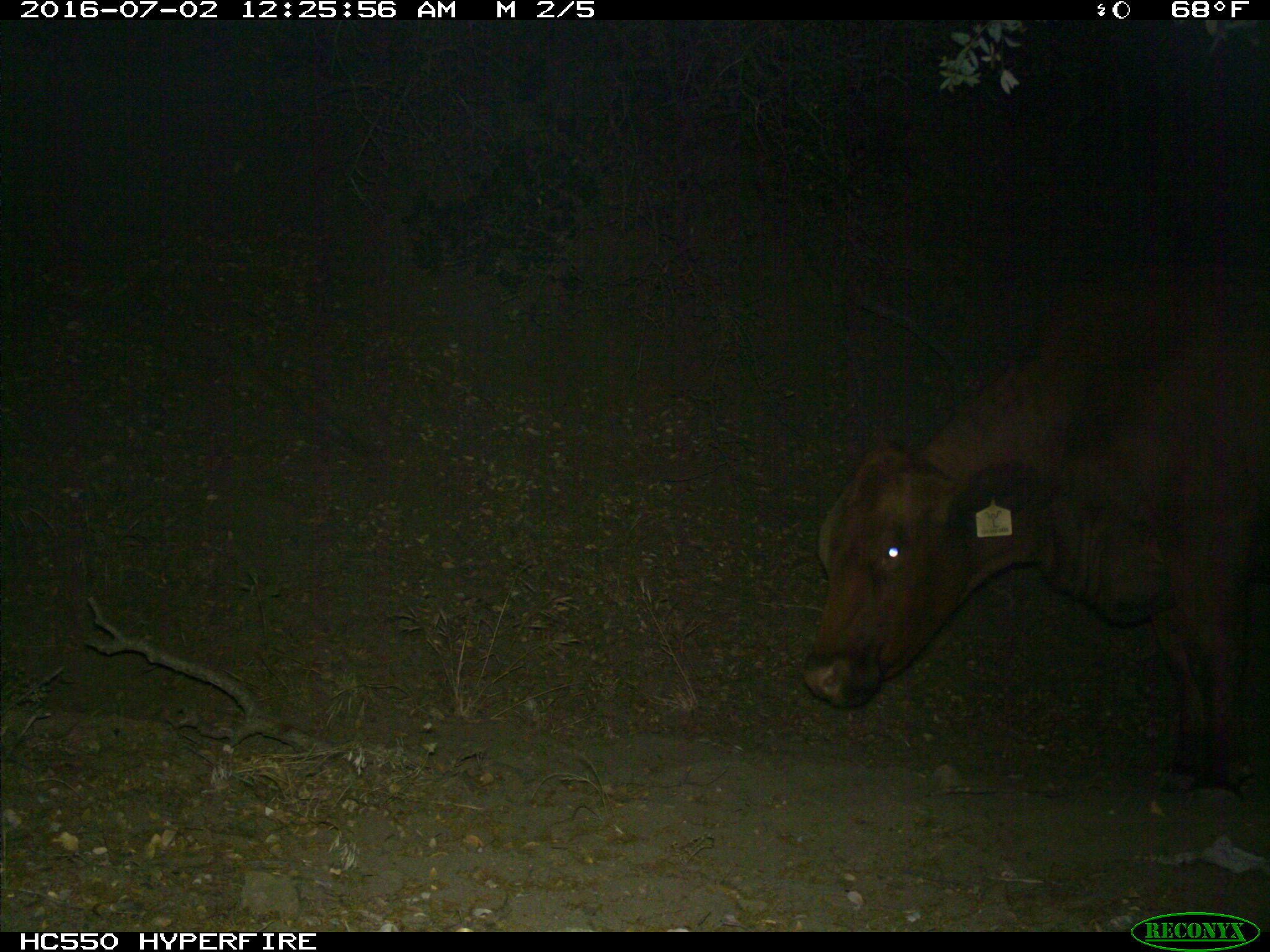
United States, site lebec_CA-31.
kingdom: Animalia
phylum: Chordata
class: Mammalia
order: Artiodactyla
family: Bovidae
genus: Bos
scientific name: Bos taurus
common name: domestic cow